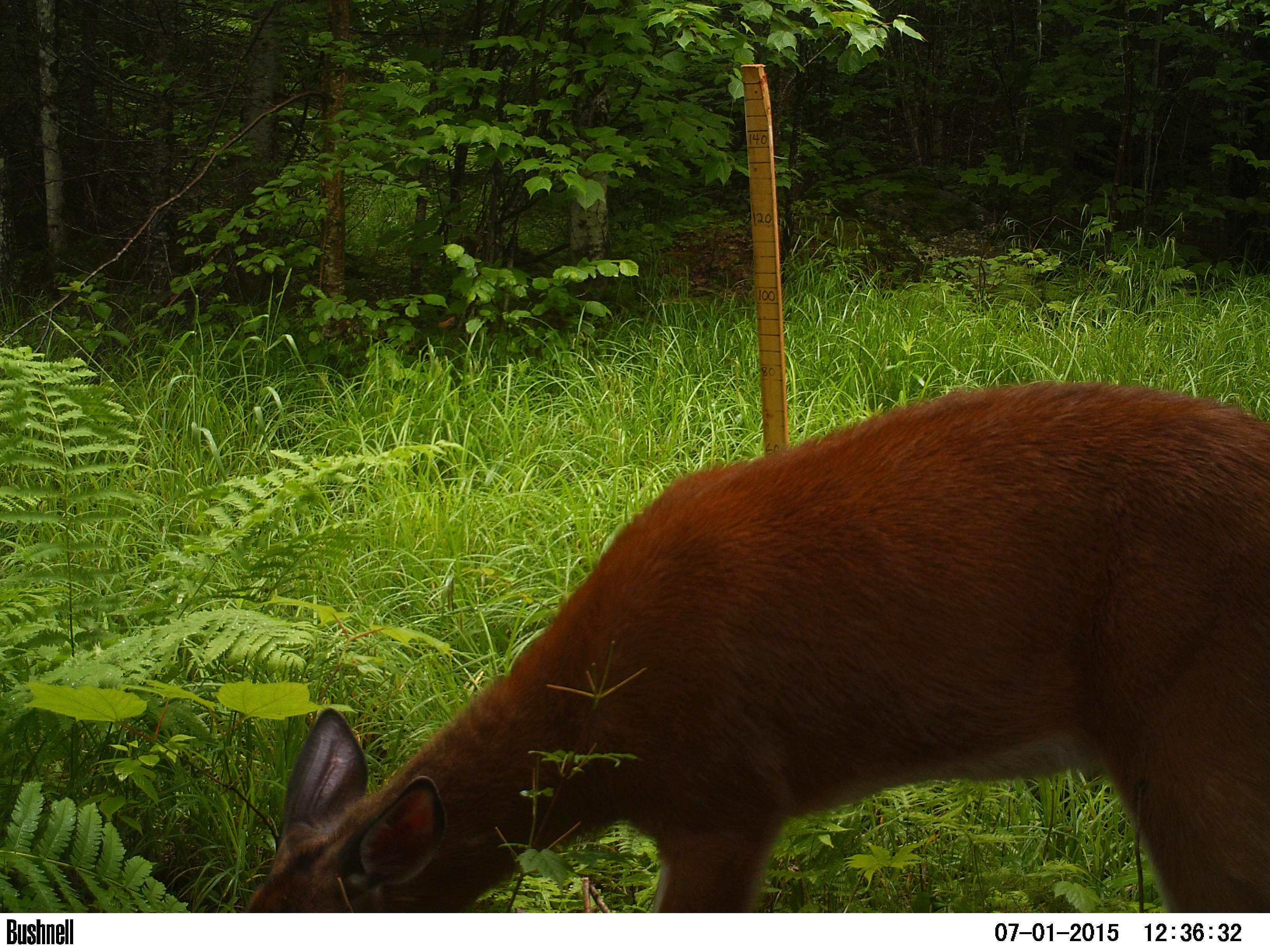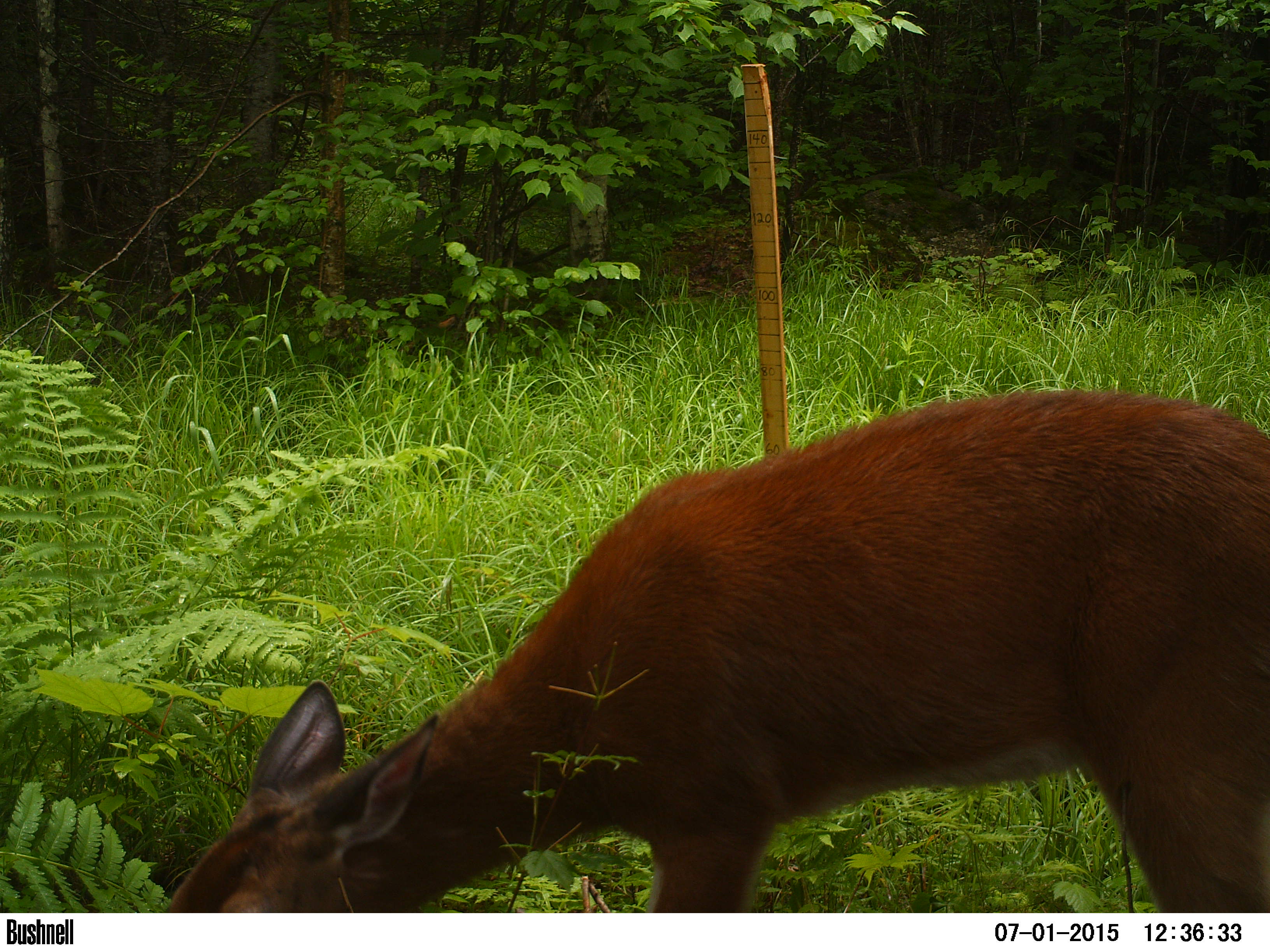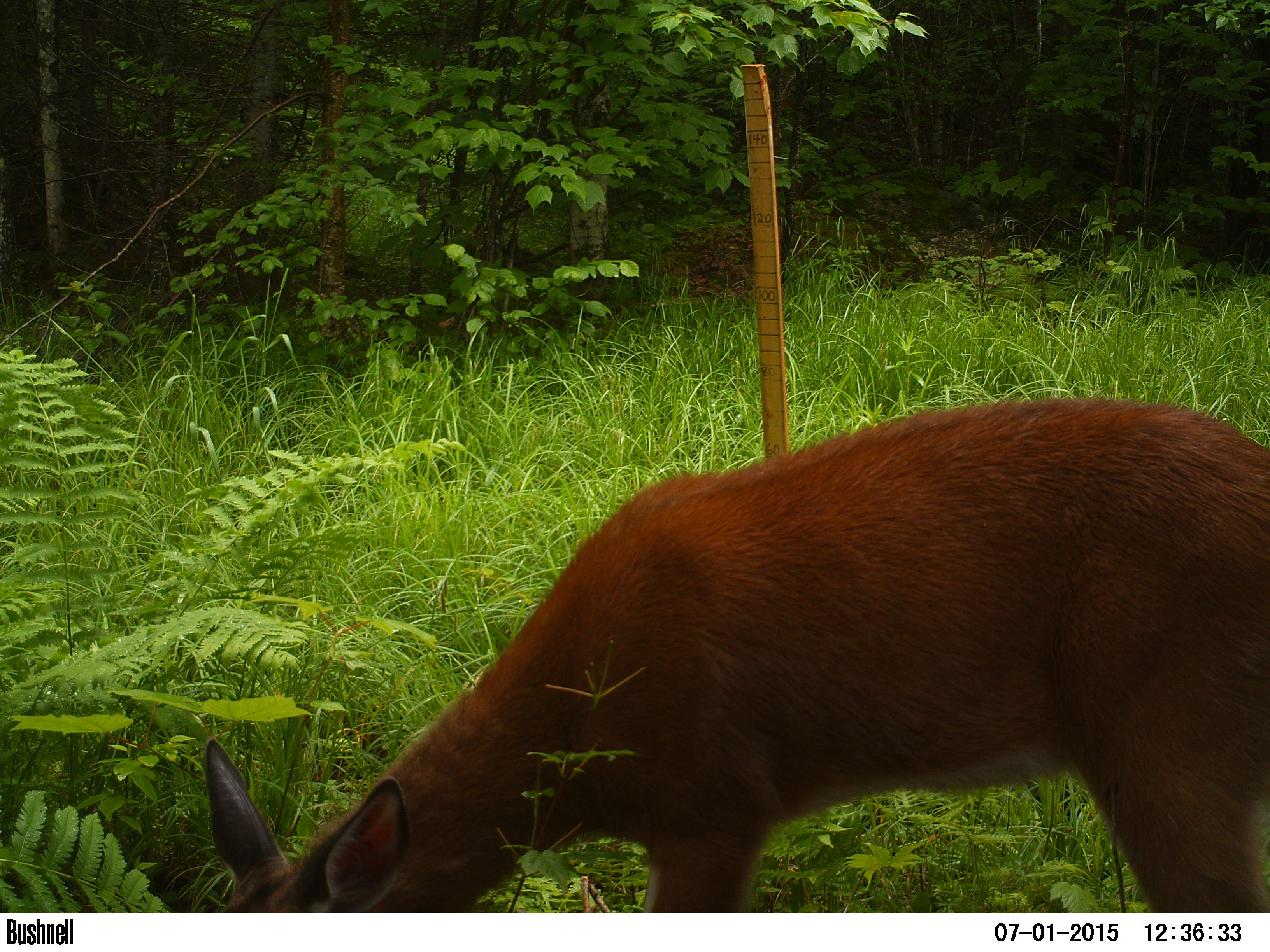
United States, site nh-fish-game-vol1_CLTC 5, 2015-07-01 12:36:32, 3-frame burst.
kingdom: Animalia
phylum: Chordata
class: Mammalia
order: Artiodactyla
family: Cervidae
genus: Odocoileus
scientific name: Odocoileus virginianus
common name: white-tailed deer